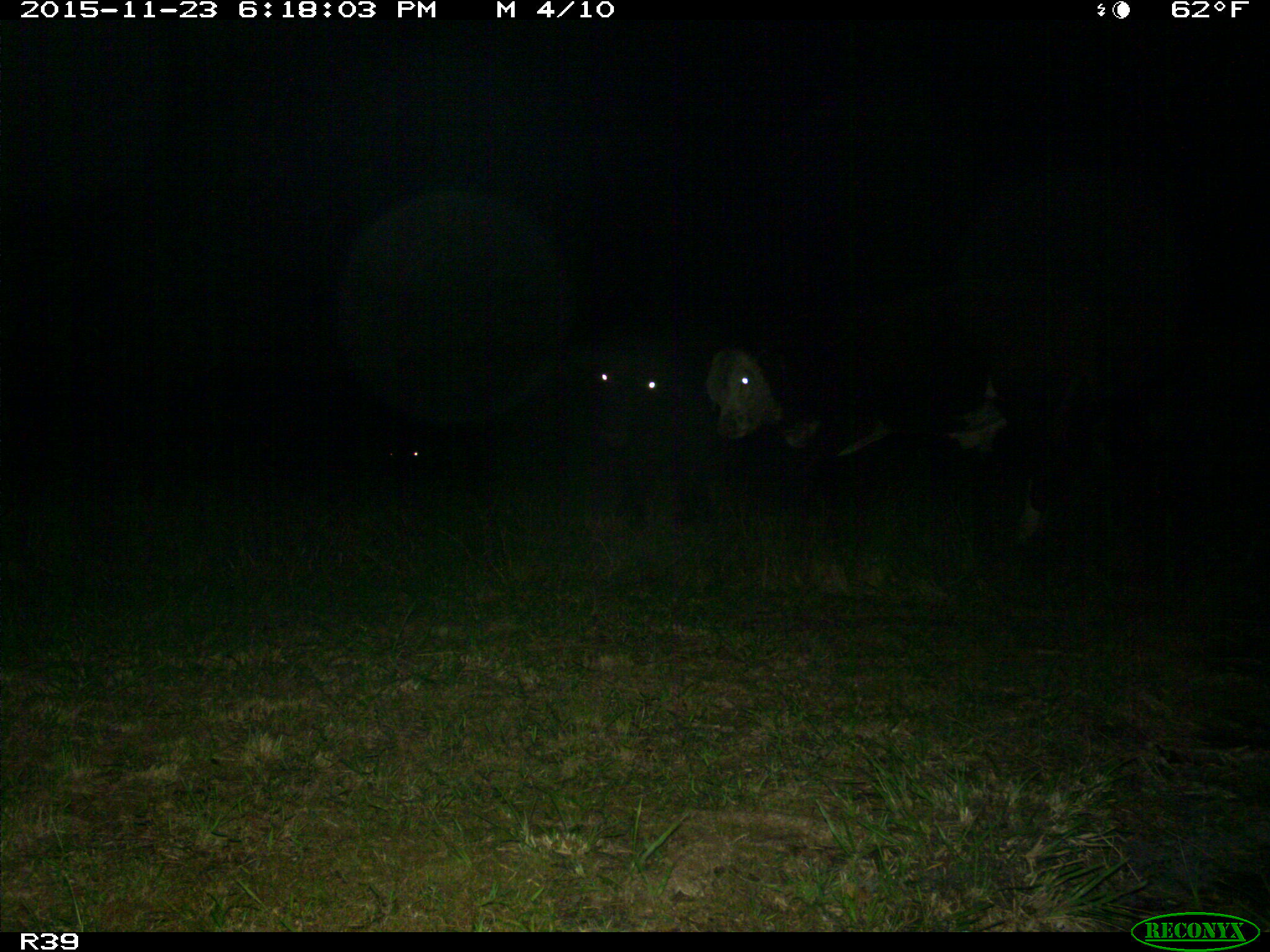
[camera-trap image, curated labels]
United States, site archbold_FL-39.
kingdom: Animalia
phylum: Chordata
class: Mammalia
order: Artiodactyla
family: Bovidae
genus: Bos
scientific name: Bos taurus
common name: domestic cow